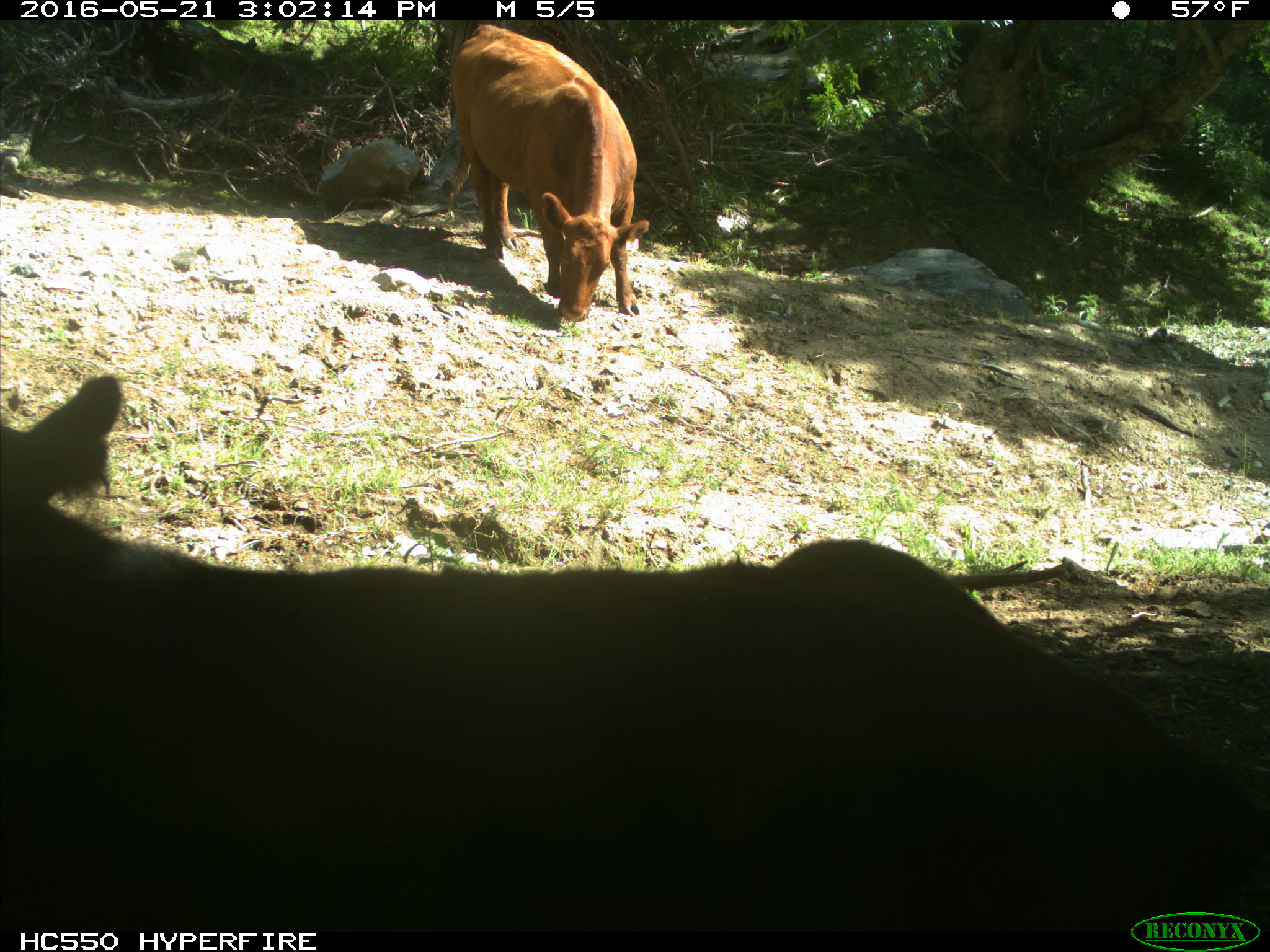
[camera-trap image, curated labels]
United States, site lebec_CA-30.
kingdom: Animalia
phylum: Chordata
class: Mammalia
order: Artiodactyla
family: Bovidae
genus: Bos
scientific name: Bos taurus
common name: domestic cow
Bos taurus (domestic cow).